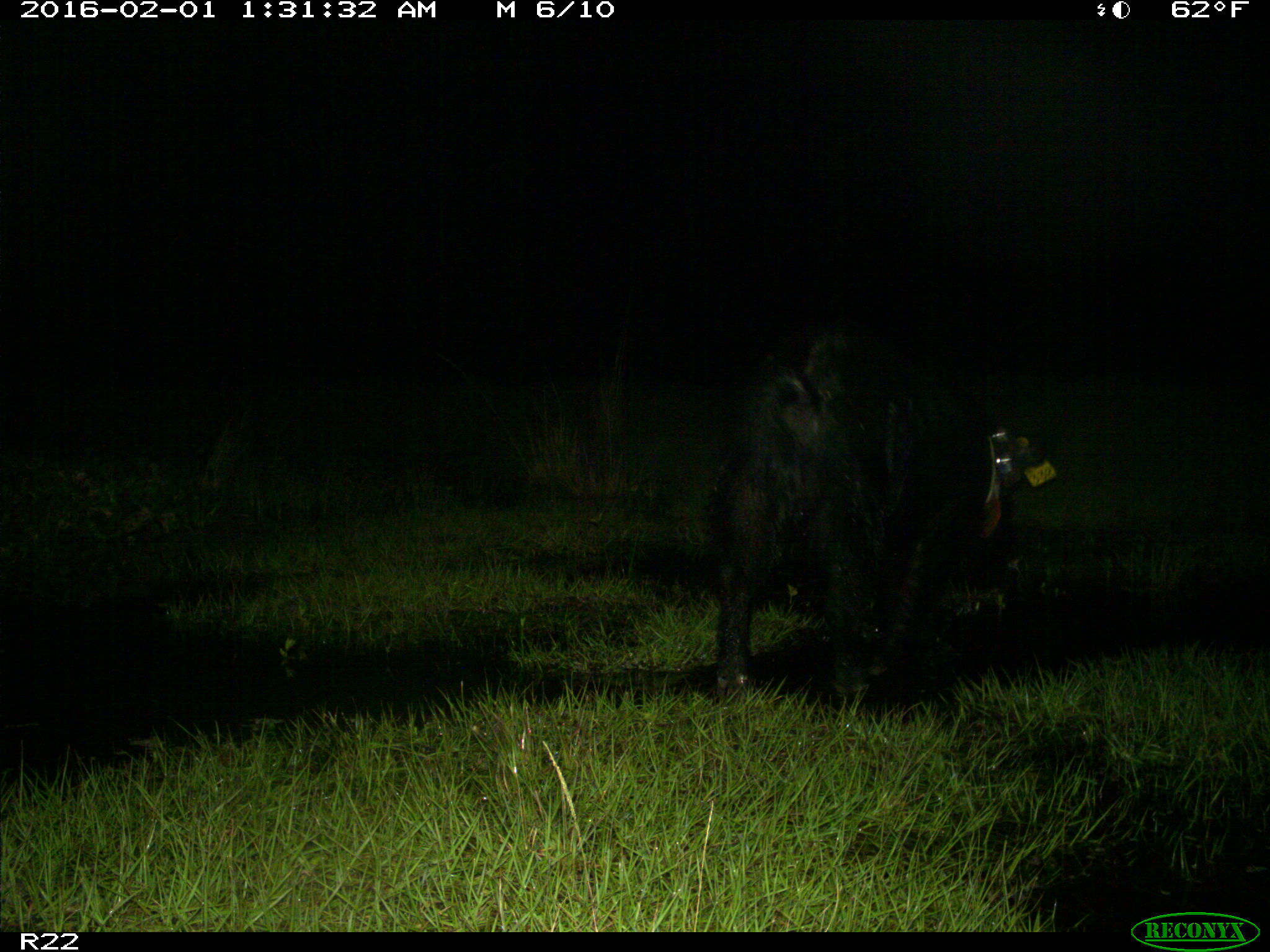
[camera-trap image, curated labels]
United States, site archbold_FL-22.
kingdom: Animalia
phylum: Chordata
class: Mammalia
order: Artiodactyla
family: Suidae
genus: Sus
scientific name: Sus scrofa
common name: wild boar